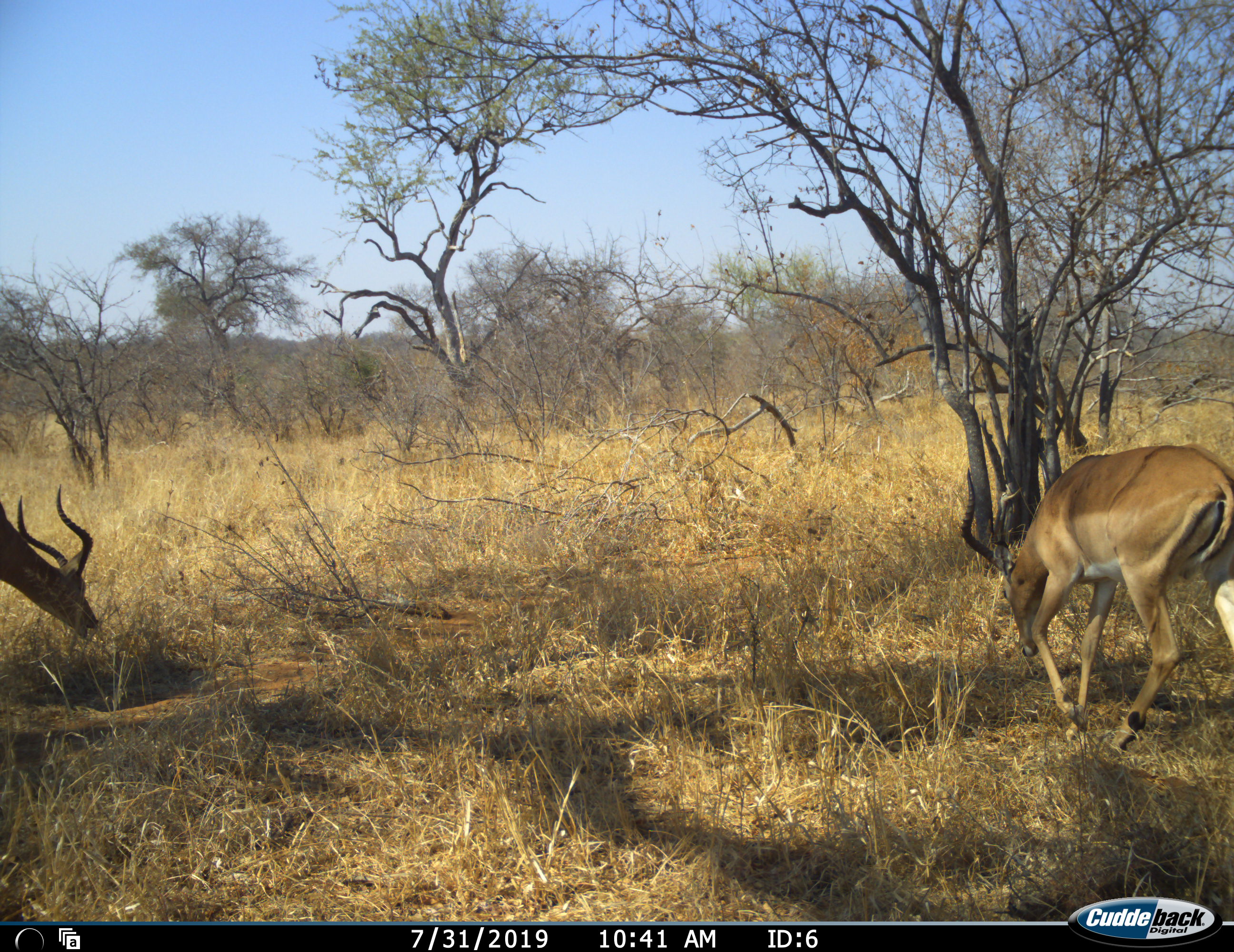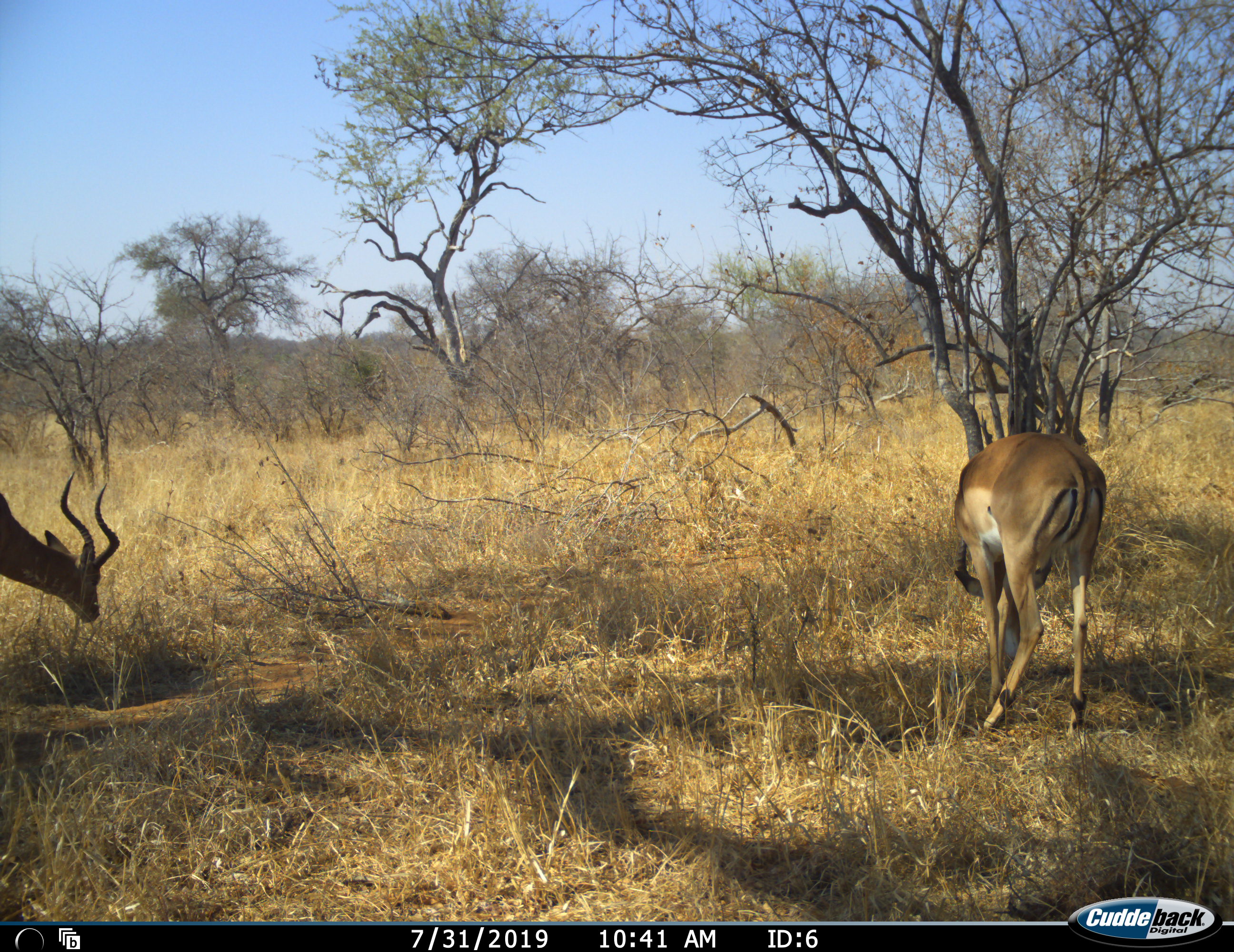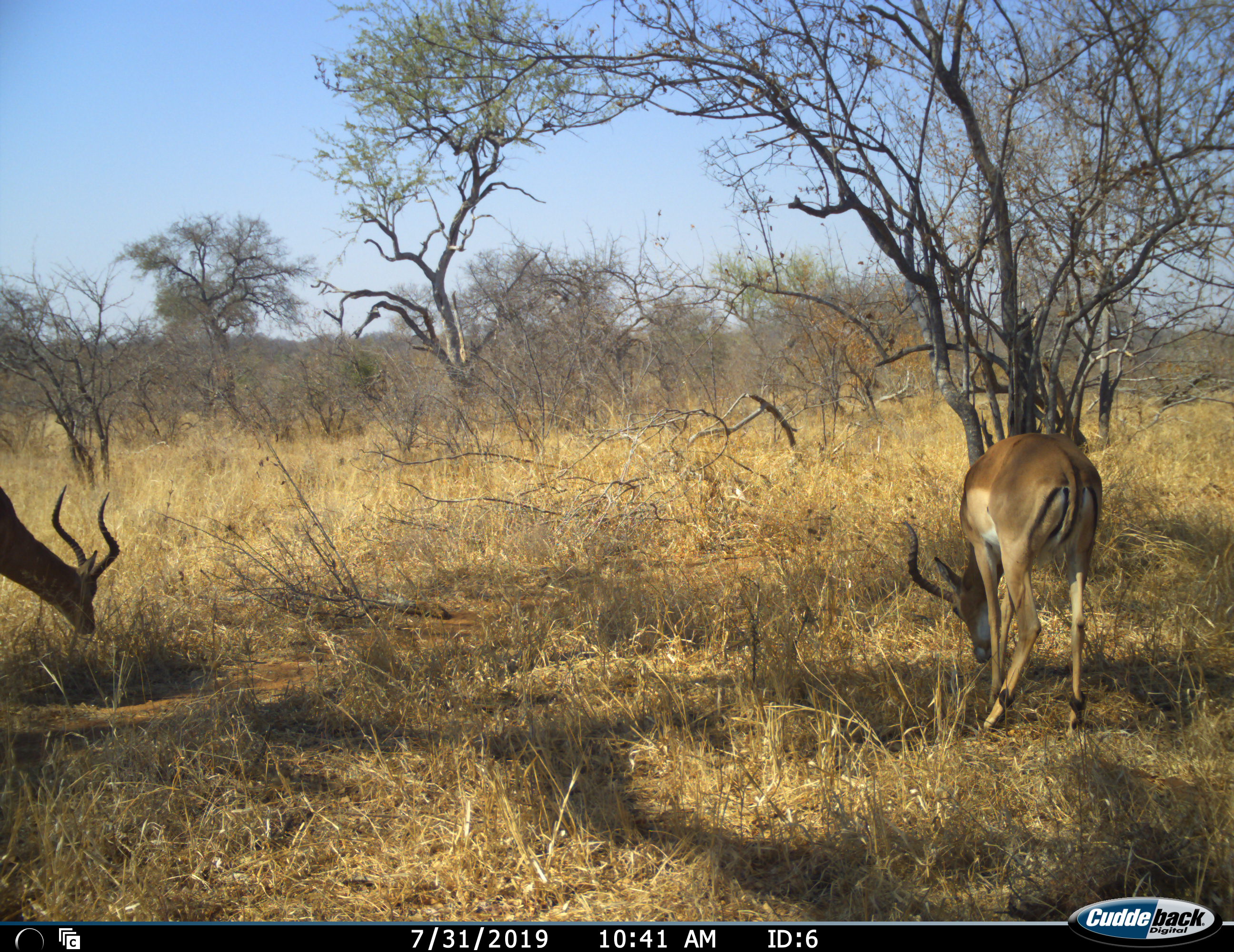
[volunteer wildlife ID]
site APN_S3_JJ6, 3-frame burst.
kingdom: Animalia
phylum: Chordata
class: Mammalia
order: Artiodactyla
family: Bovidae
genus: Aepyceros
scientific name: Aepyceros melampus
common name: impala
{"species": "impala (Aepyceros melampus)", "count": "2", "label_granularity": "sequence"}